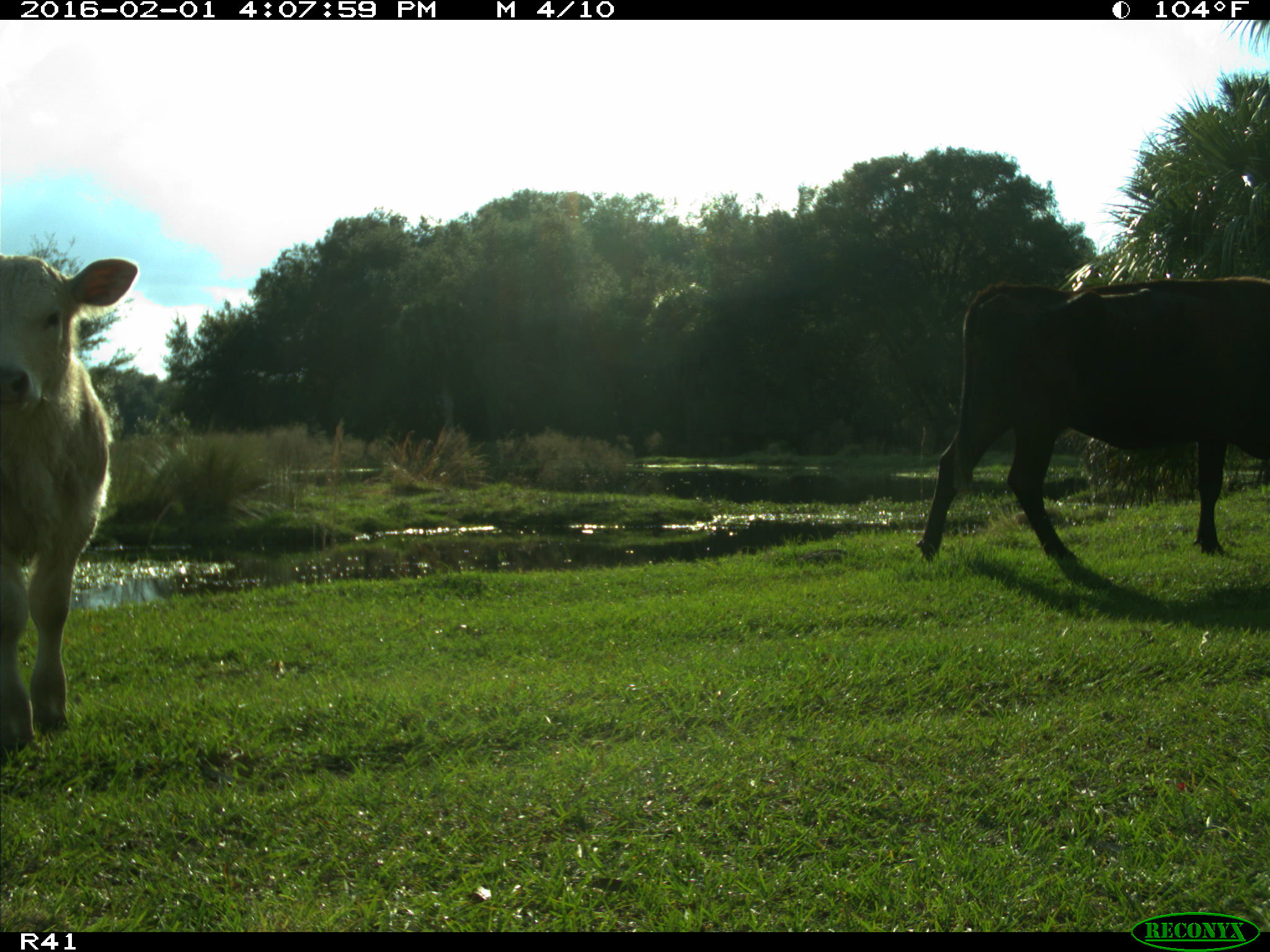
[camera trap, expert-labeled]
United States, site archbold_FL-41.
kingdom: Animalia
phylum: Chordata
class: Mammalia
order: Artiodactyla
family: Bovidae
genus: Bos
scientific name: Bos taurus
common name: domestic cow